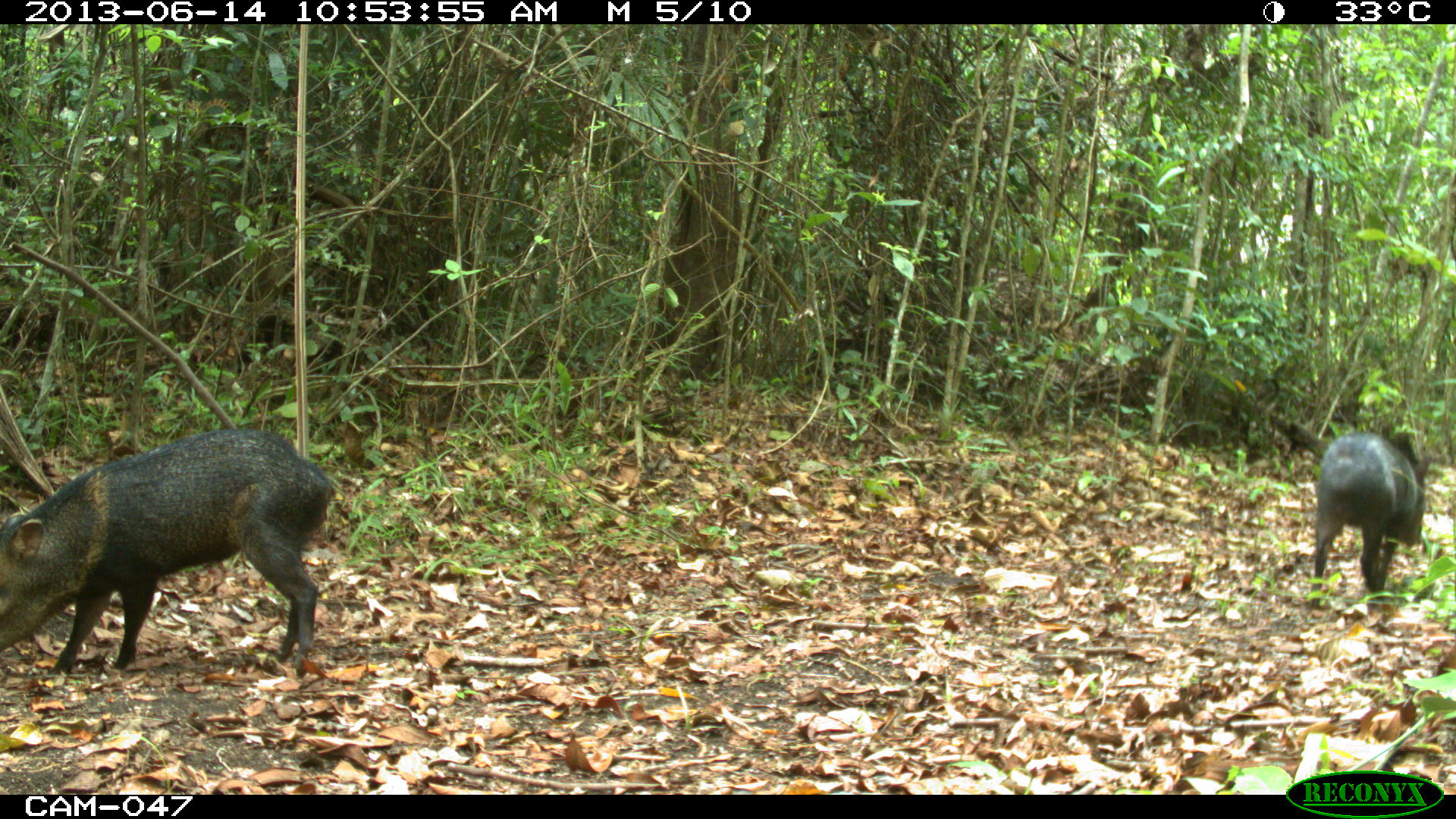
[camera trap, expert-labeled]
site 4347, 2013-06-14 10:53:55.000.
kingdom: Animalia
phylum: Chordata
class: Mammalia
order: Artiodactyla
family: Tayassuidae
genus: Pecari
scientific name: Pecari tajacu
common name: collared peccary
Pecari tajacu (collared peccary), count 2.